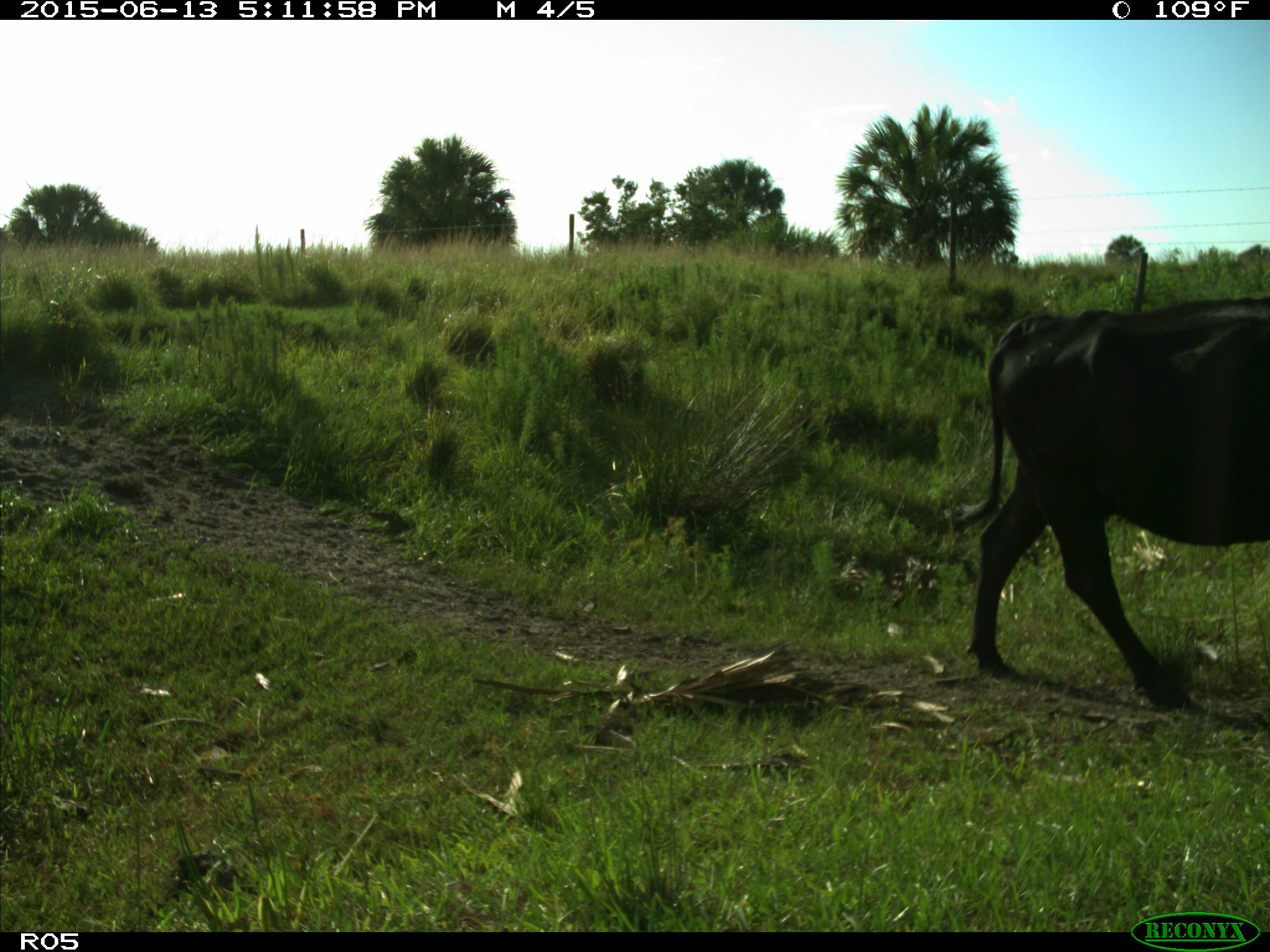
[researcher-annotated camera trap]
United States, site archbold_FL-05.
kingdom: Animalia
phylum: Chordata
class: Mammalia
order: Artiodactyla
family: Bovidae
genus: Bos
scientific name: Bos taurus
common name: domestic cow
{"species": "Bos taurus (domestic cow)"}